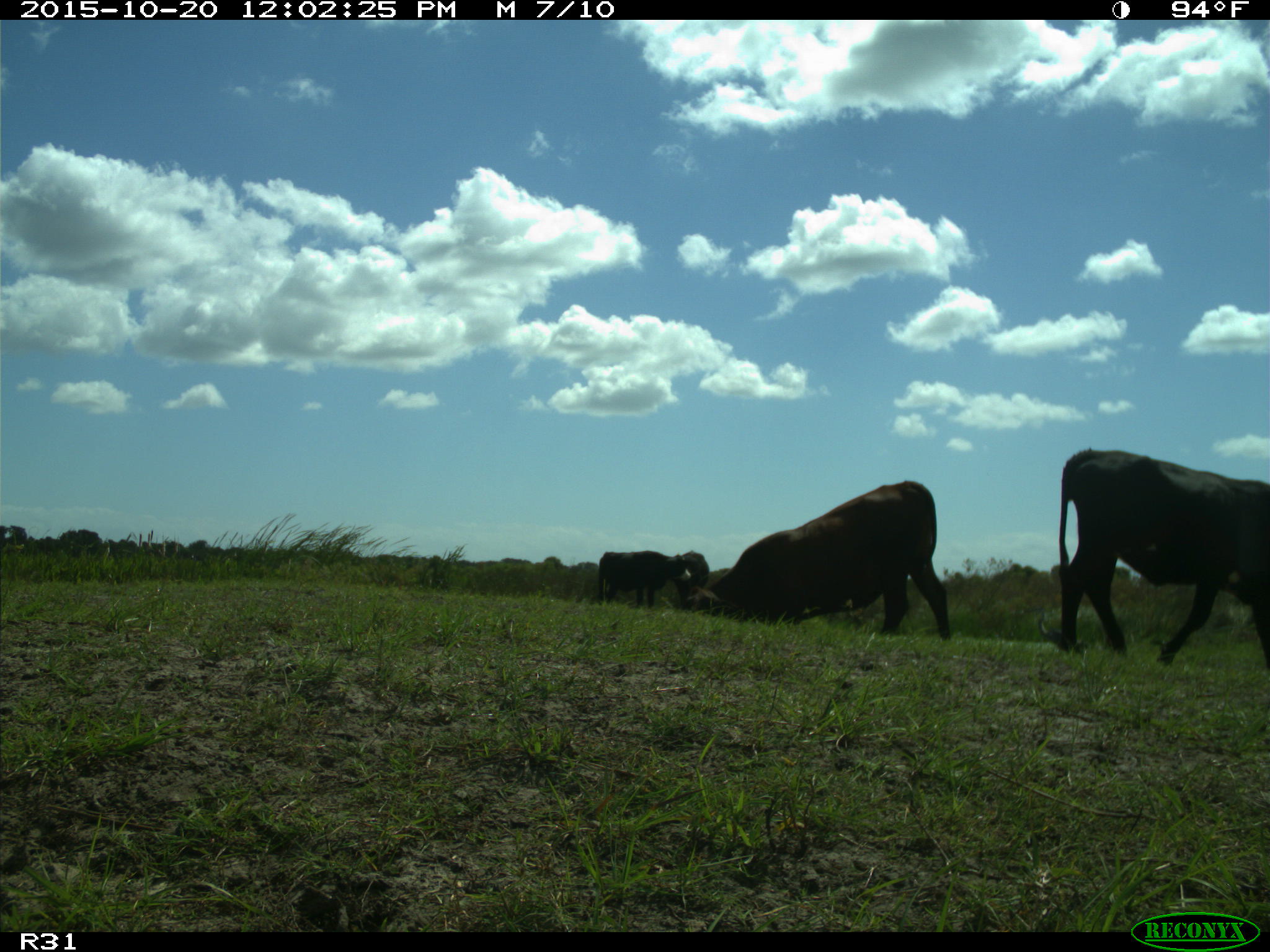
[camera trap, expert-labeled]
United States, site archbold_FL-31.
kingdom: Animalia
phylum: Chordata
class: Mammalia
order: Artiodactyla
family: Bovidae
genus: Bos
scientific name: Bos taurus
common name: domestic cow